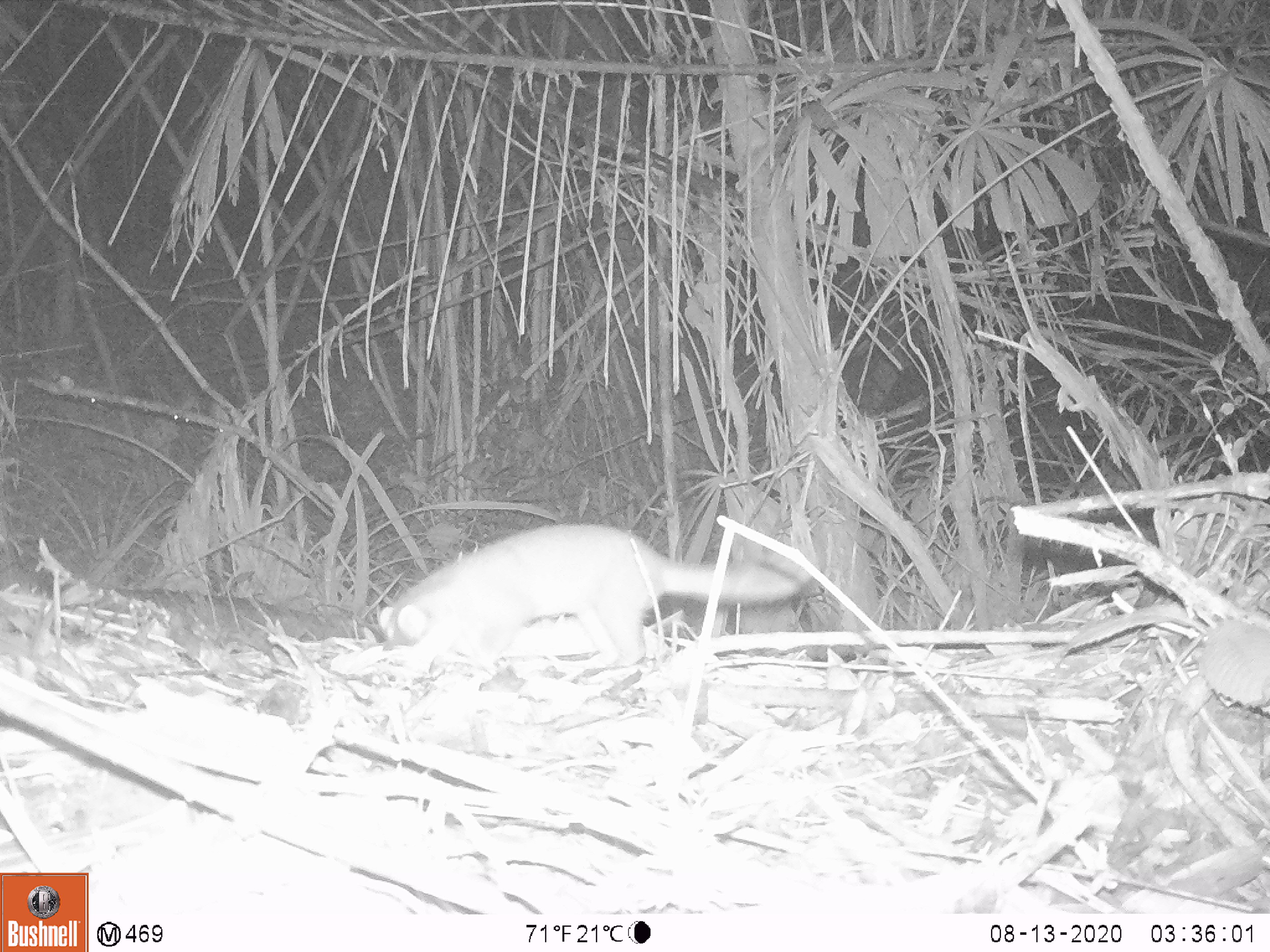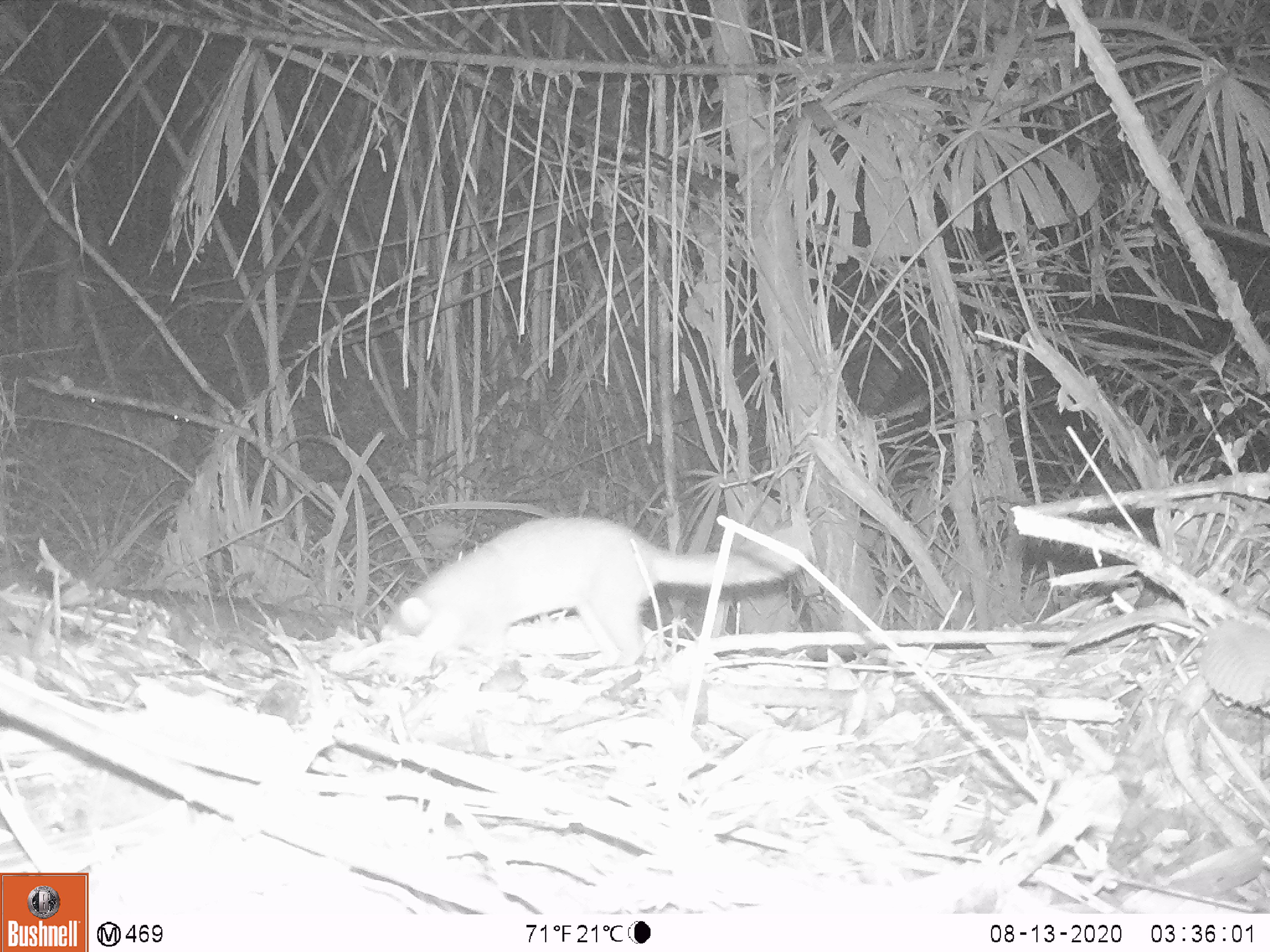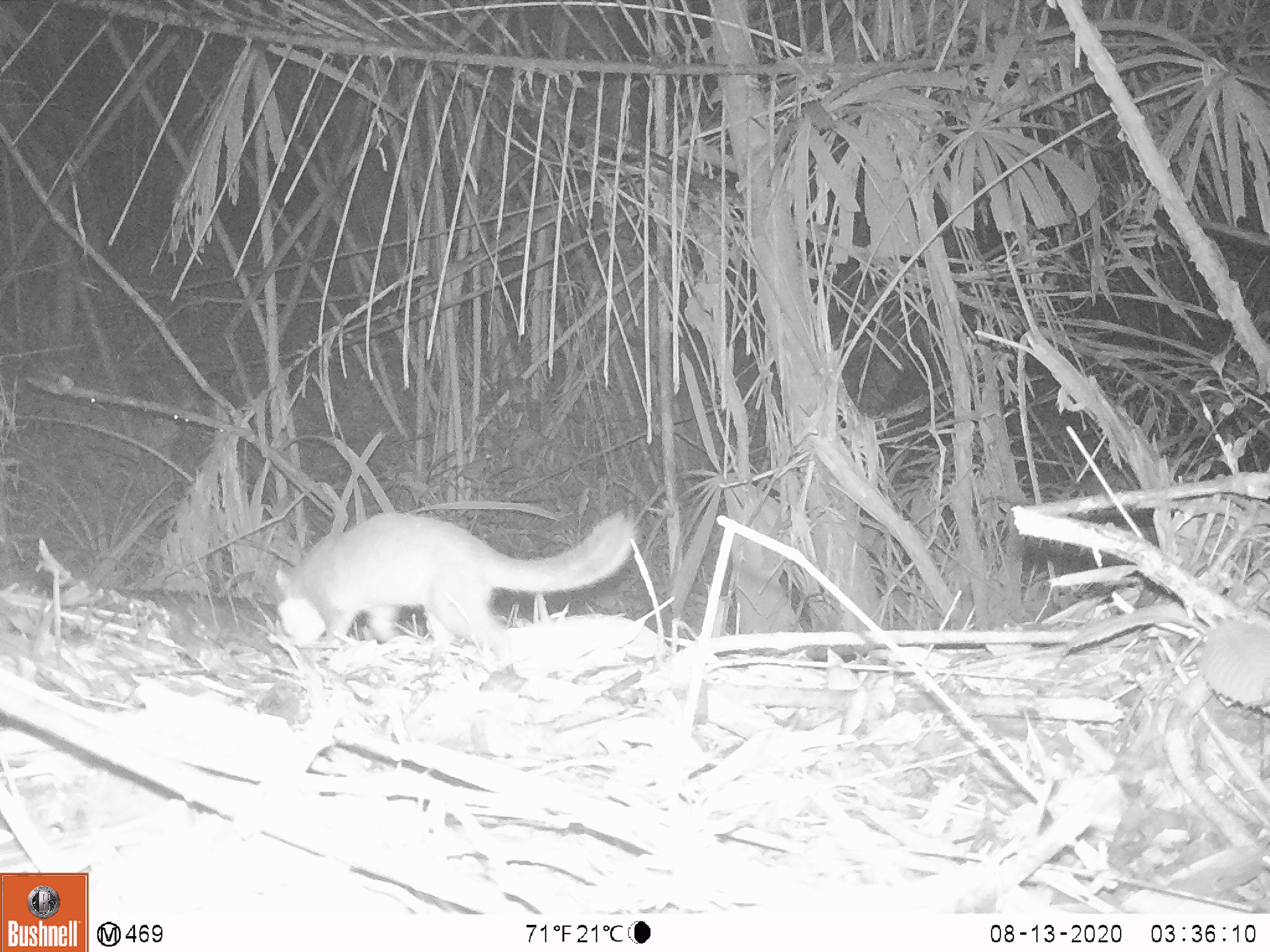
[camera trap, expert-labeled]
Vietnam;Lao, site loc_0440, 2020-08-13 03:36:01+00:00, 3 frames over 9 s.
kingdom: Animalia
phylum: Chordata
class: Mammalia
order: Carnivora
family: Mustelidae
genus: Melogale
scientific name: Melogale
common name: ferret badger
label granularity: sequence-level